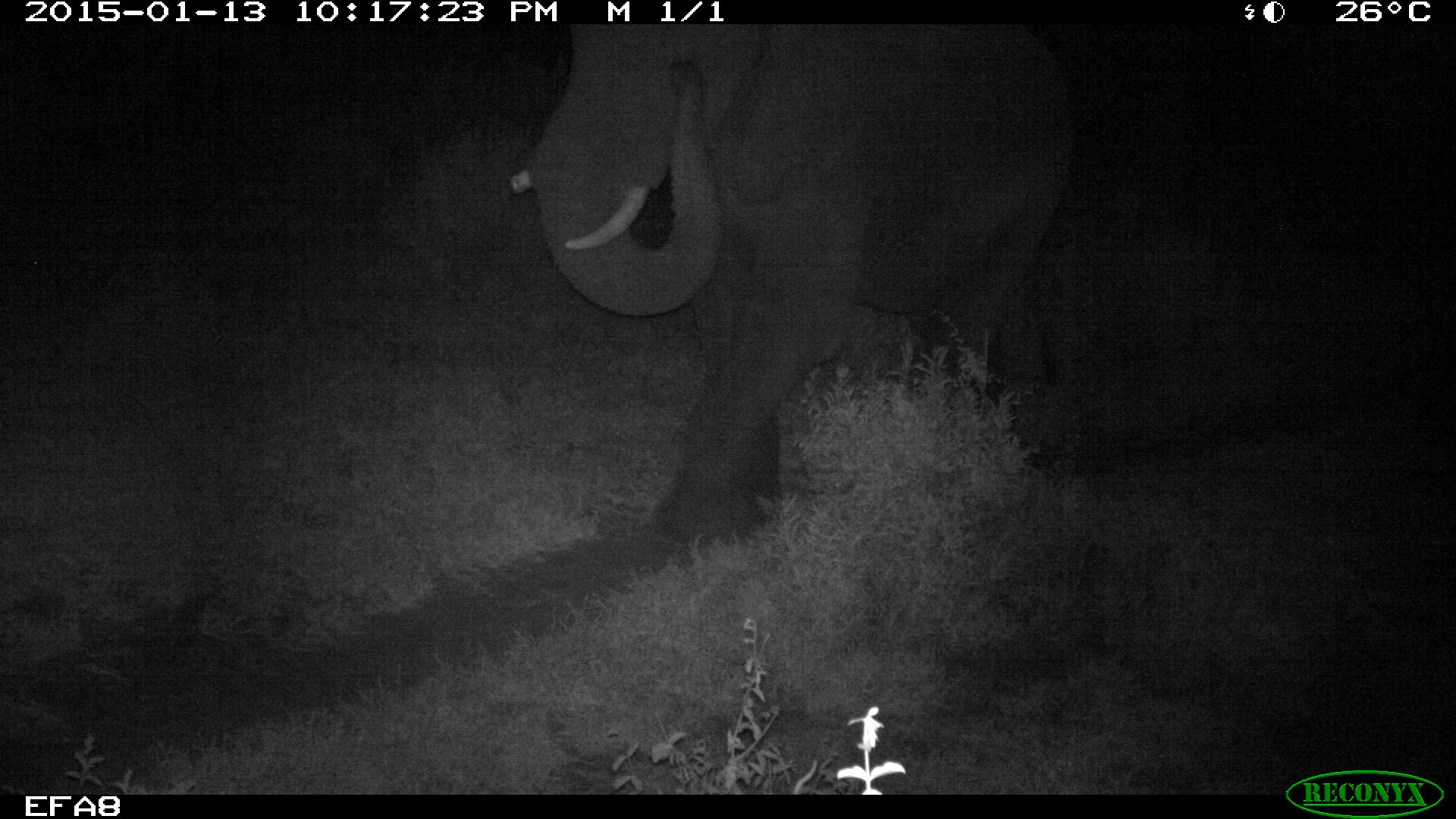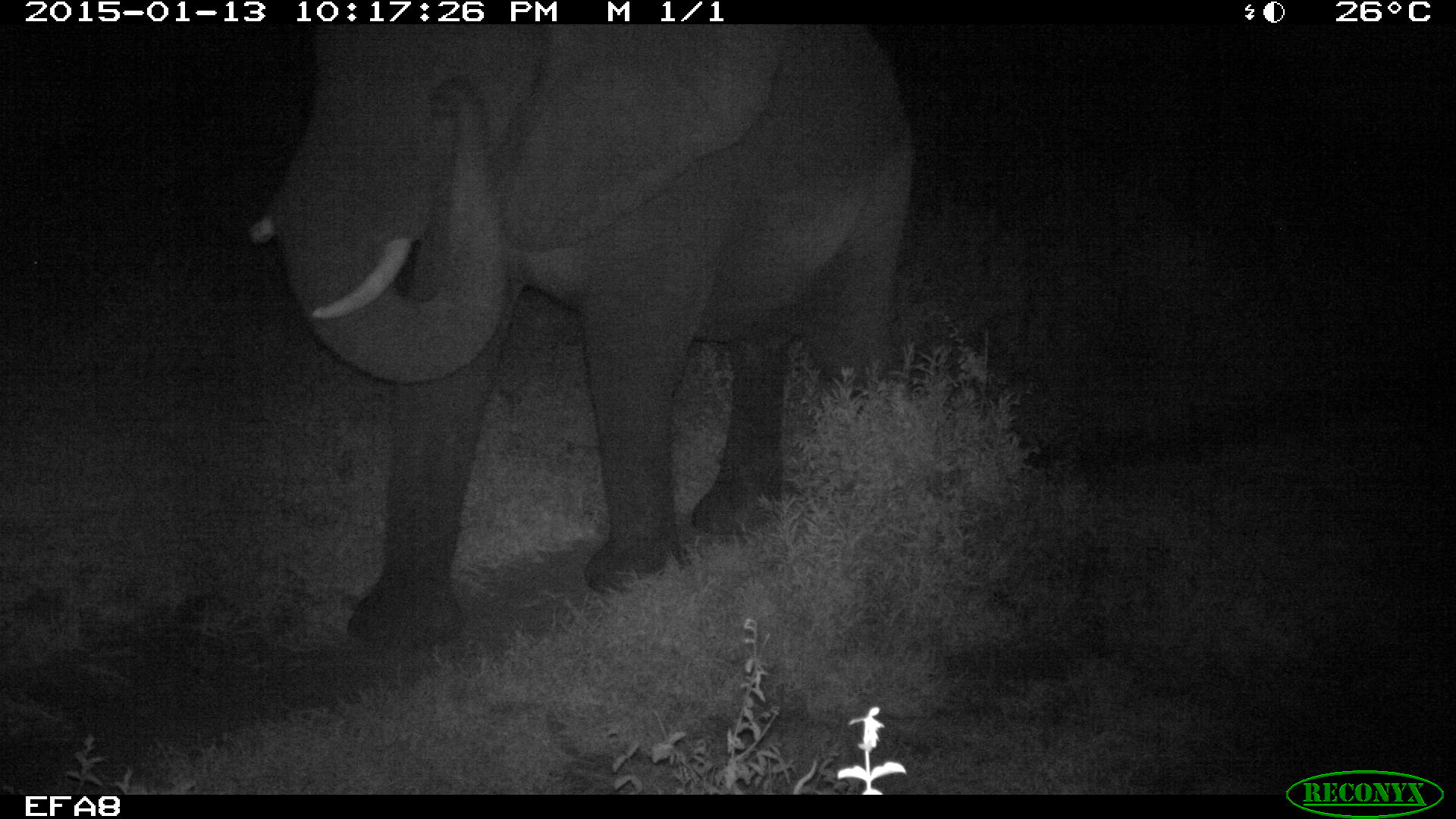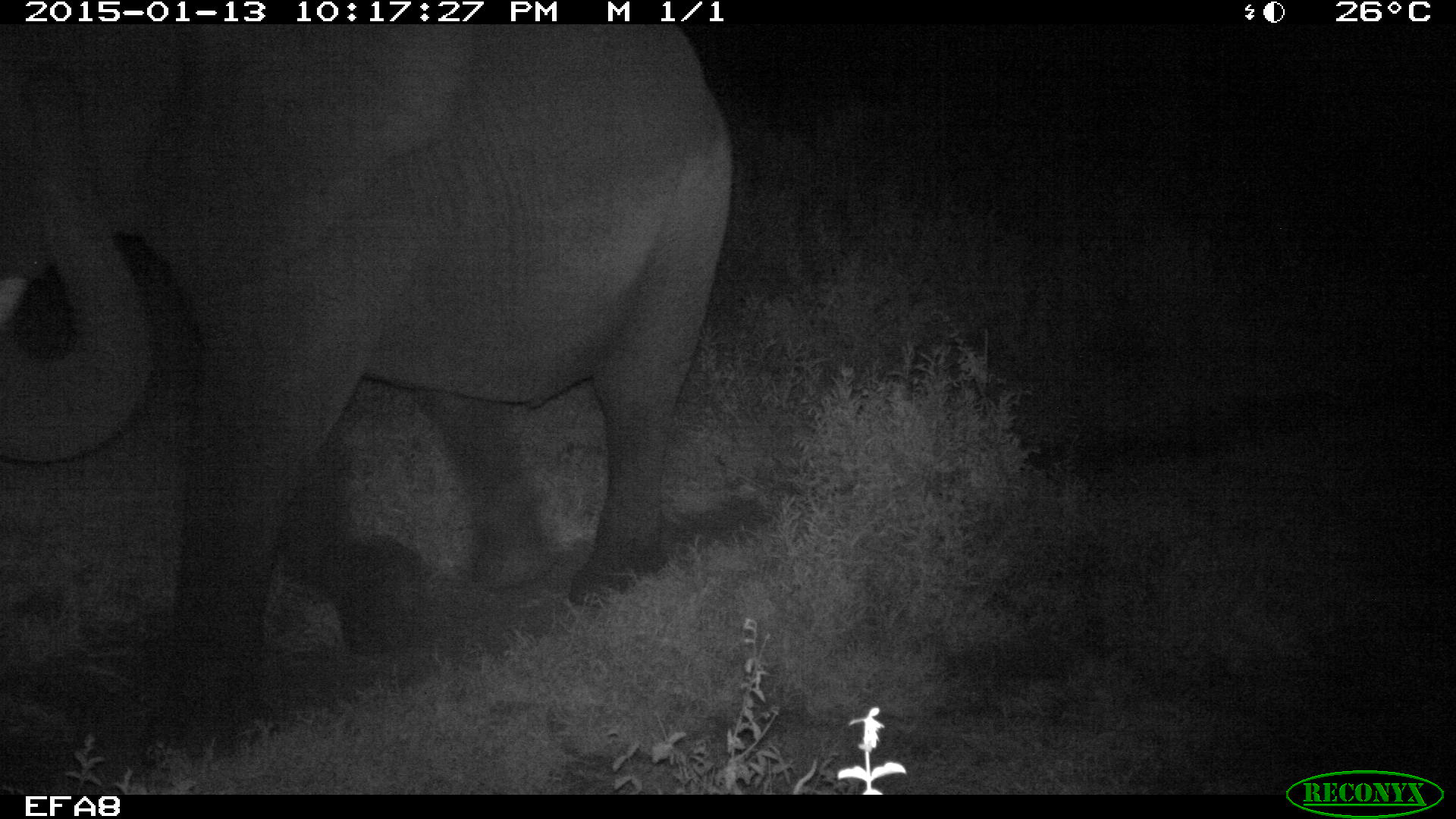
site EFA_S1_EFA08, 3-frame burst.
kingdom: Animalia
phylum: Chordata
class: Mammalia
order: Proboscidea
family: Elephantidae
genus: Loxodonta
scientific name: Loxodonta africana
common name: african bush elephant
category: elephant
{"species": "elephant (african bush elephant) (Loxodonta africana)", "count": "1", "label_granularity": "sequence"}